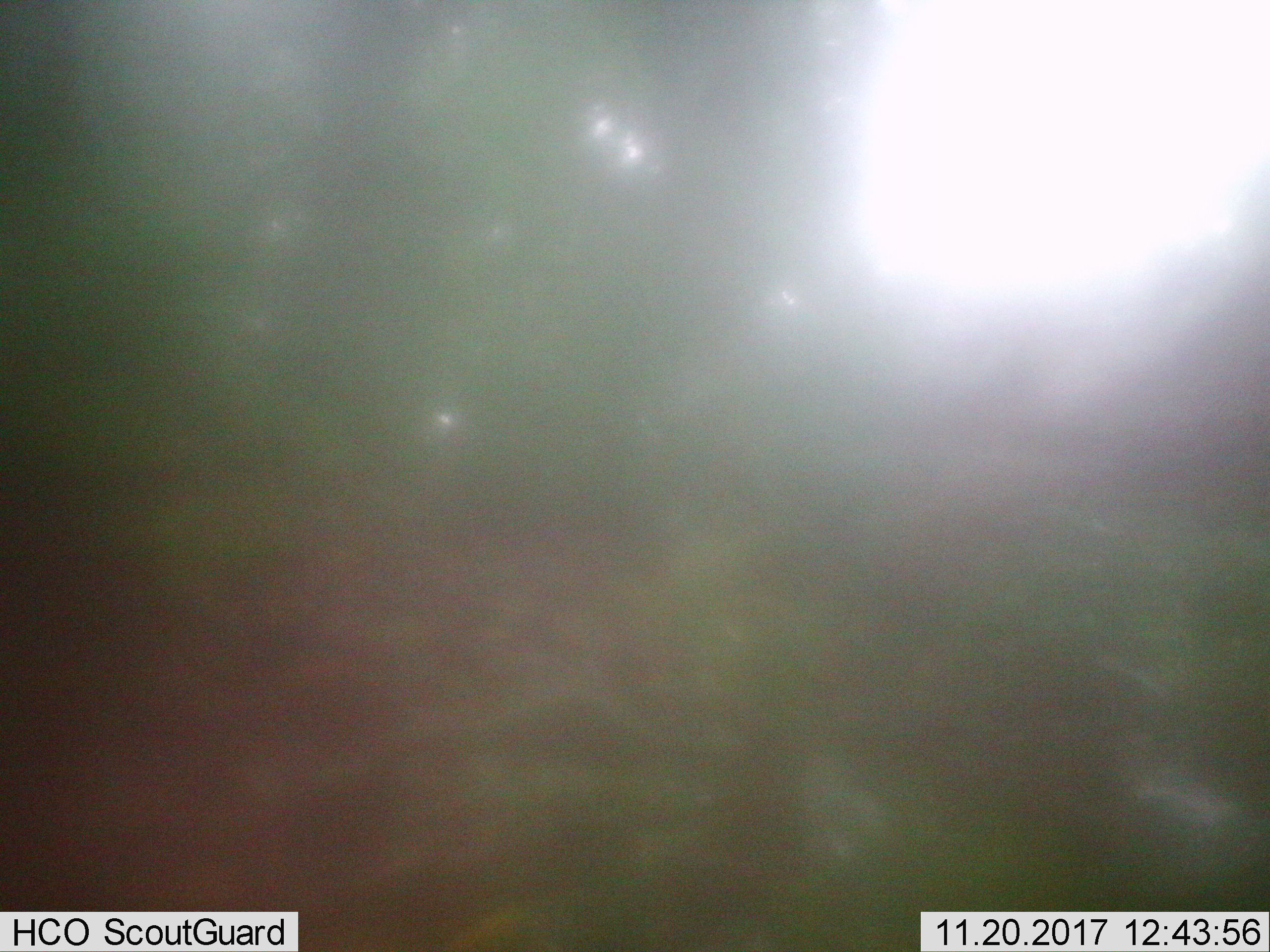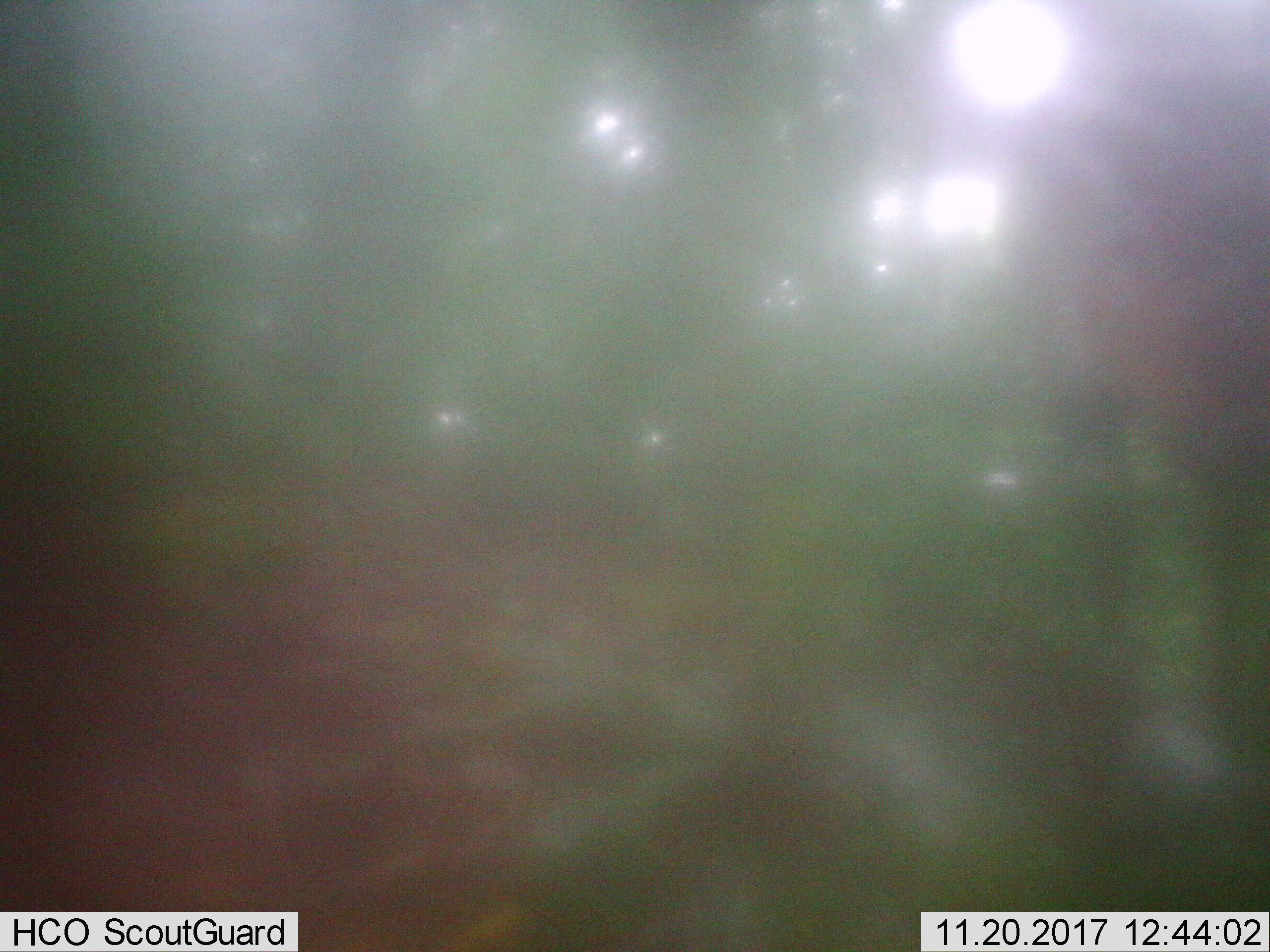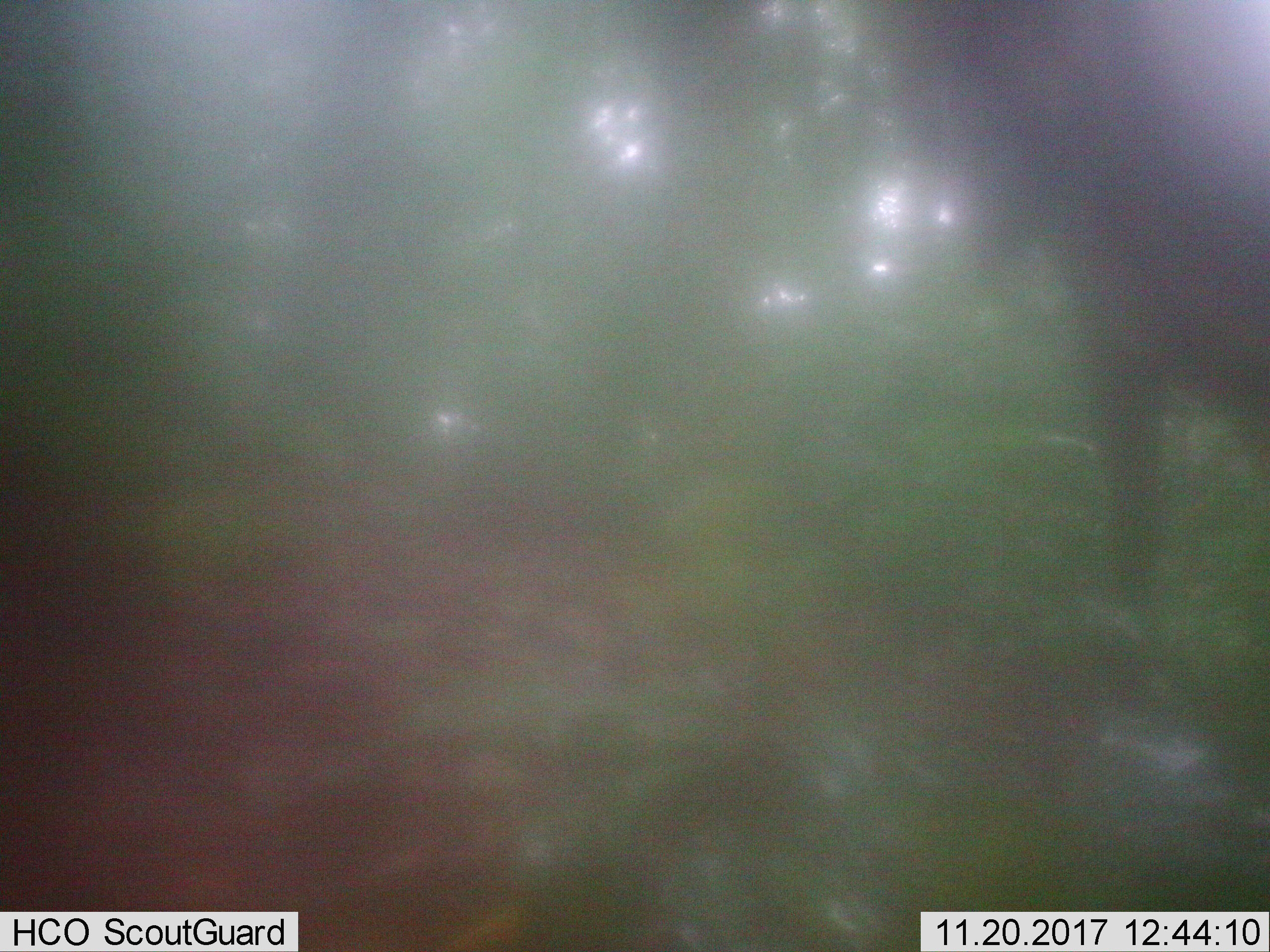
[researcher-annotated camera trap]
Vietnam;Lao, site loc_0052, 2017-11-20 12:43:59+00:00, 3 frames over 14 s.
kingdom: Animalia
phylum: Chordata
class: Mammalia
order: Artiodactyla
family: Cervidae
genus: Muntiacus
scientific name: Muntiacus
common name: muntjacs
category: unidentified muntjac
Unidentified muntjac (muntjacs) (Muntiacus). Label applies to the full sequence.